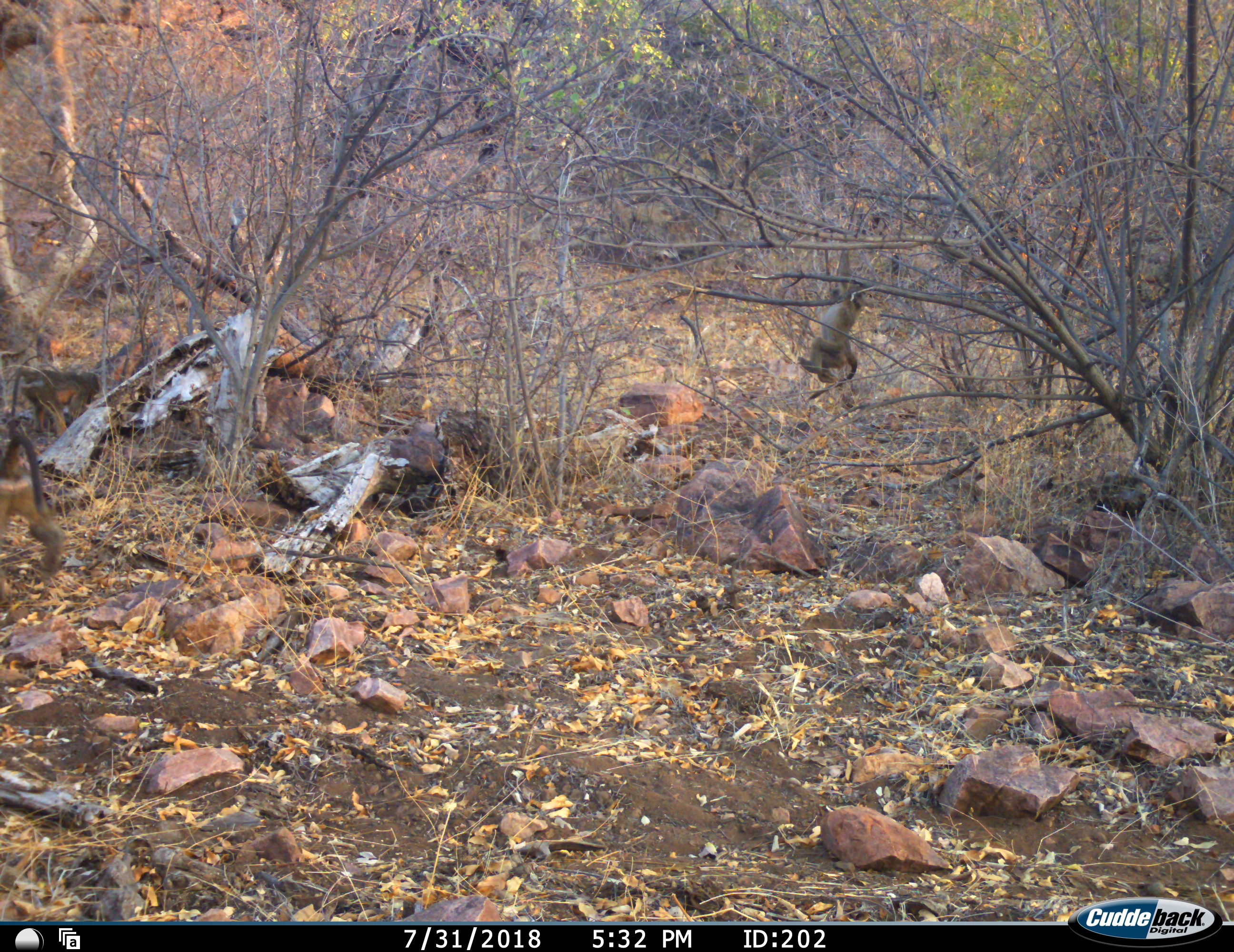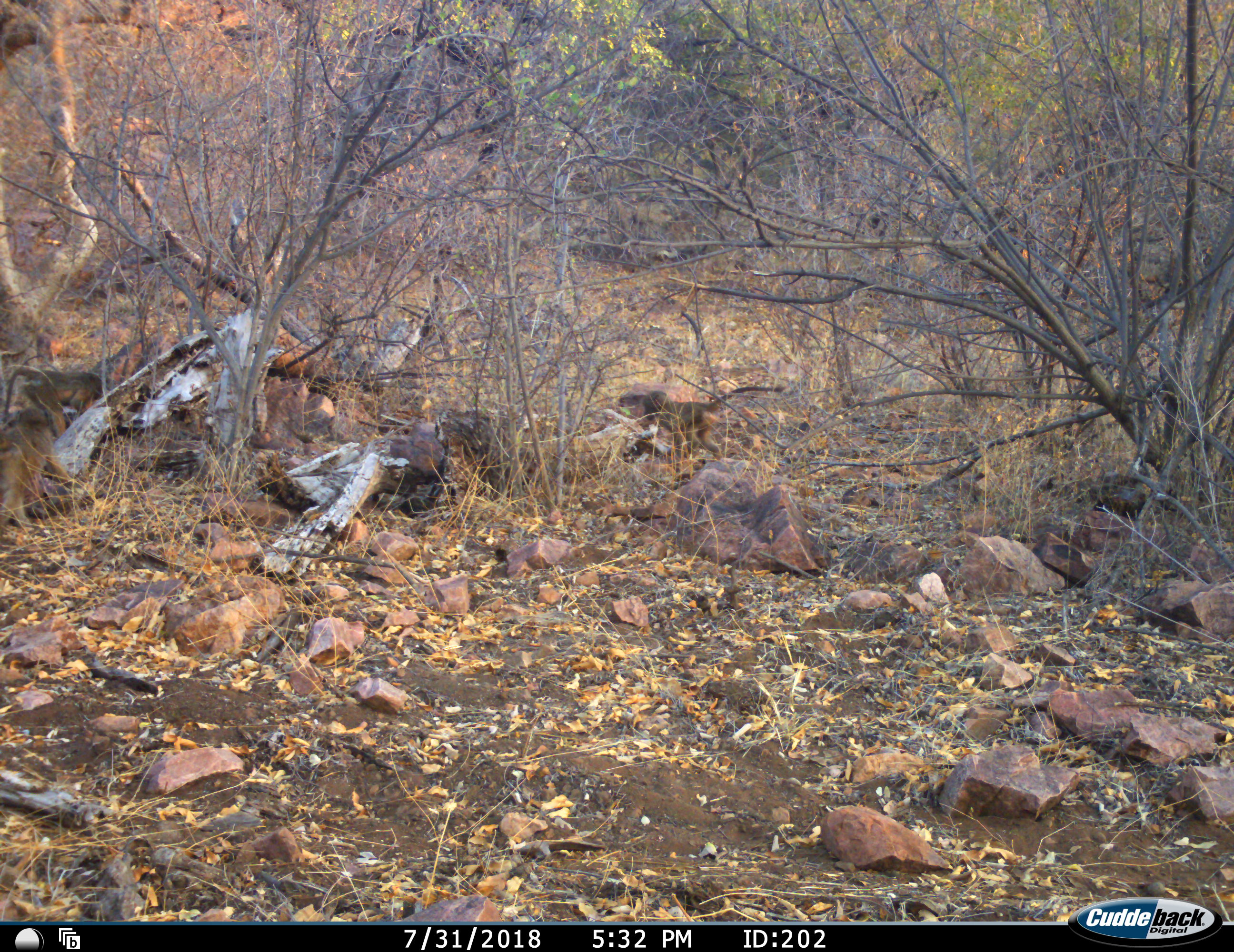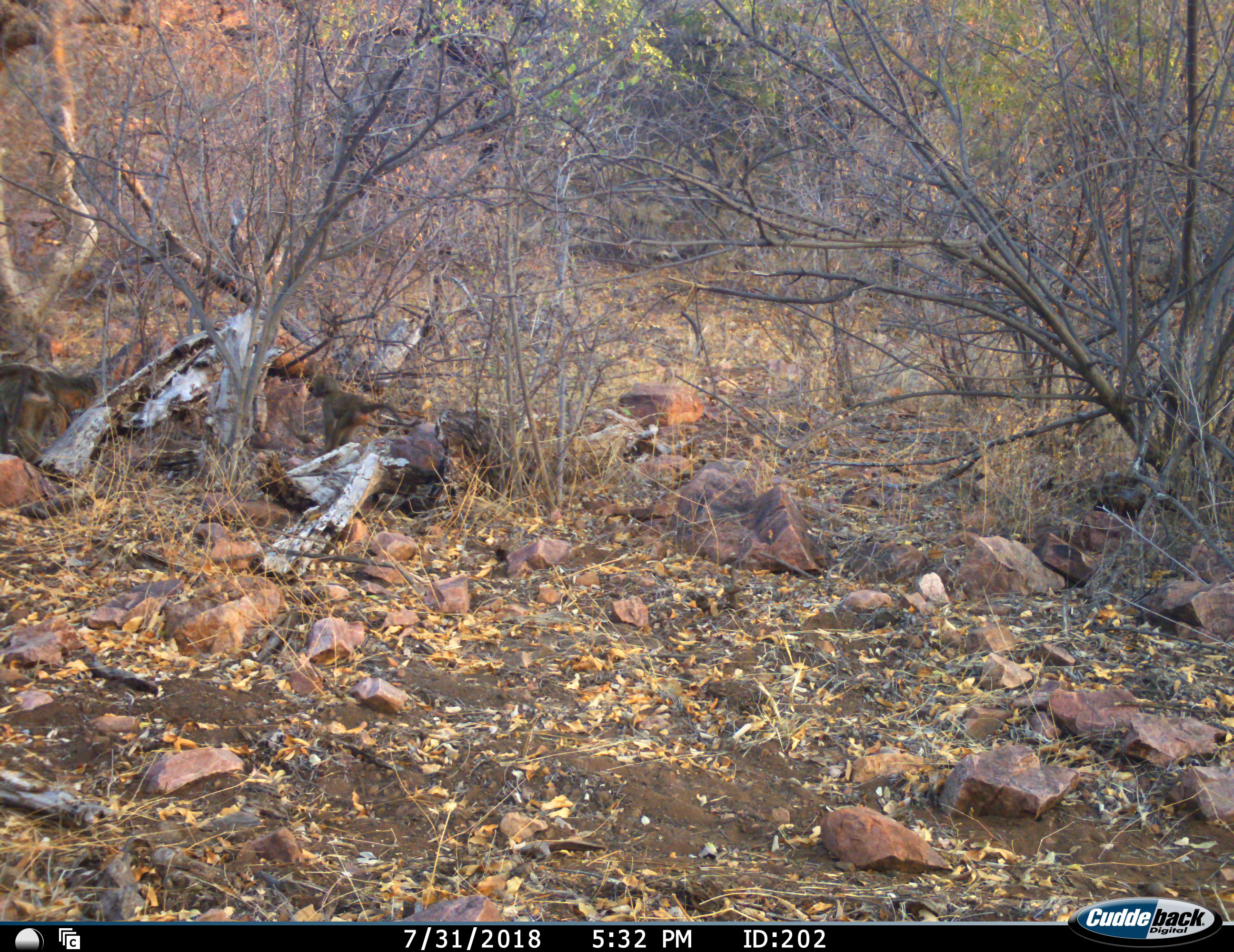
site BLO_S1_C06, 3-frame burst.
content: unidentified animal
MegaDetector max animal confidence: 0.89